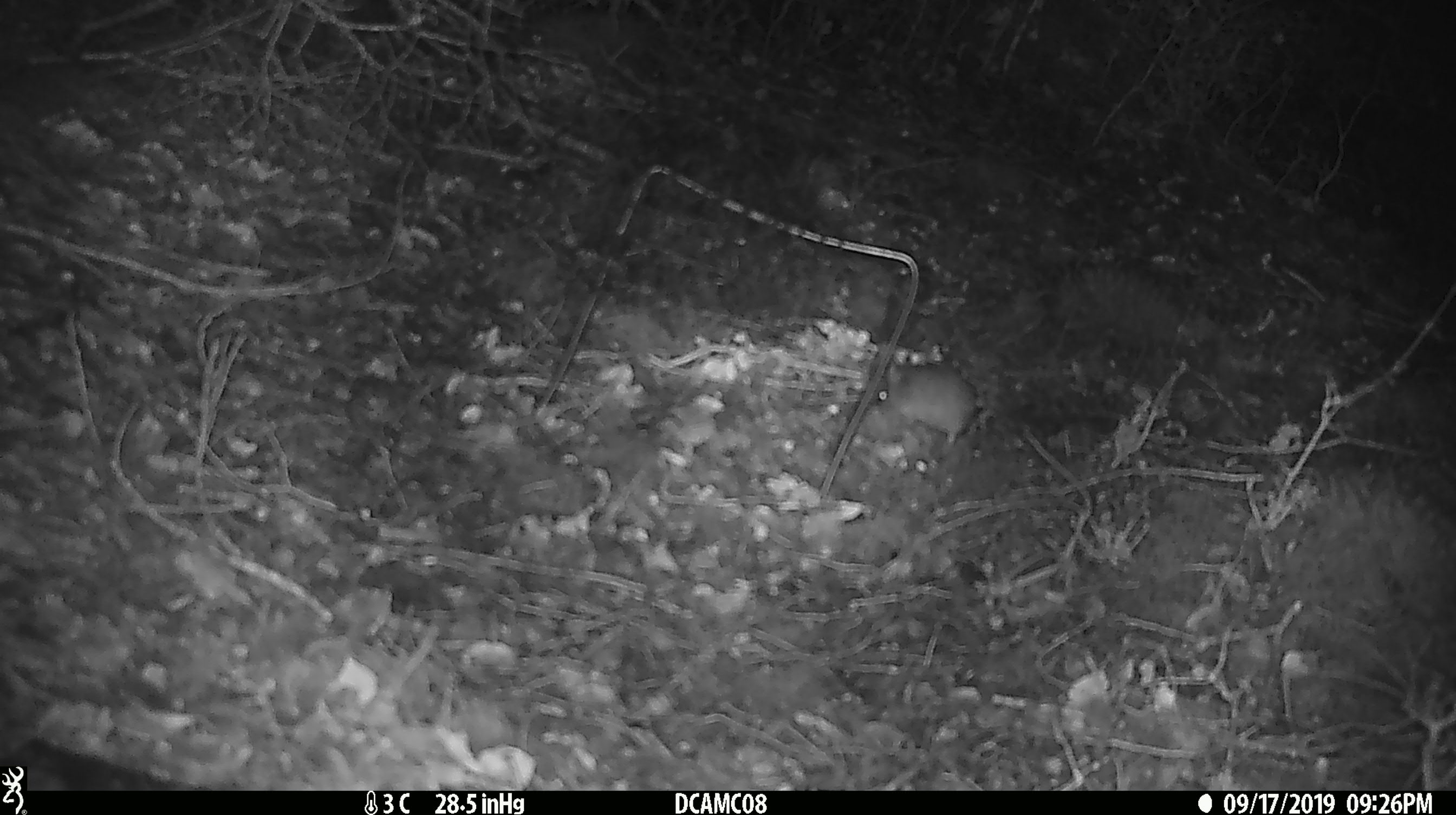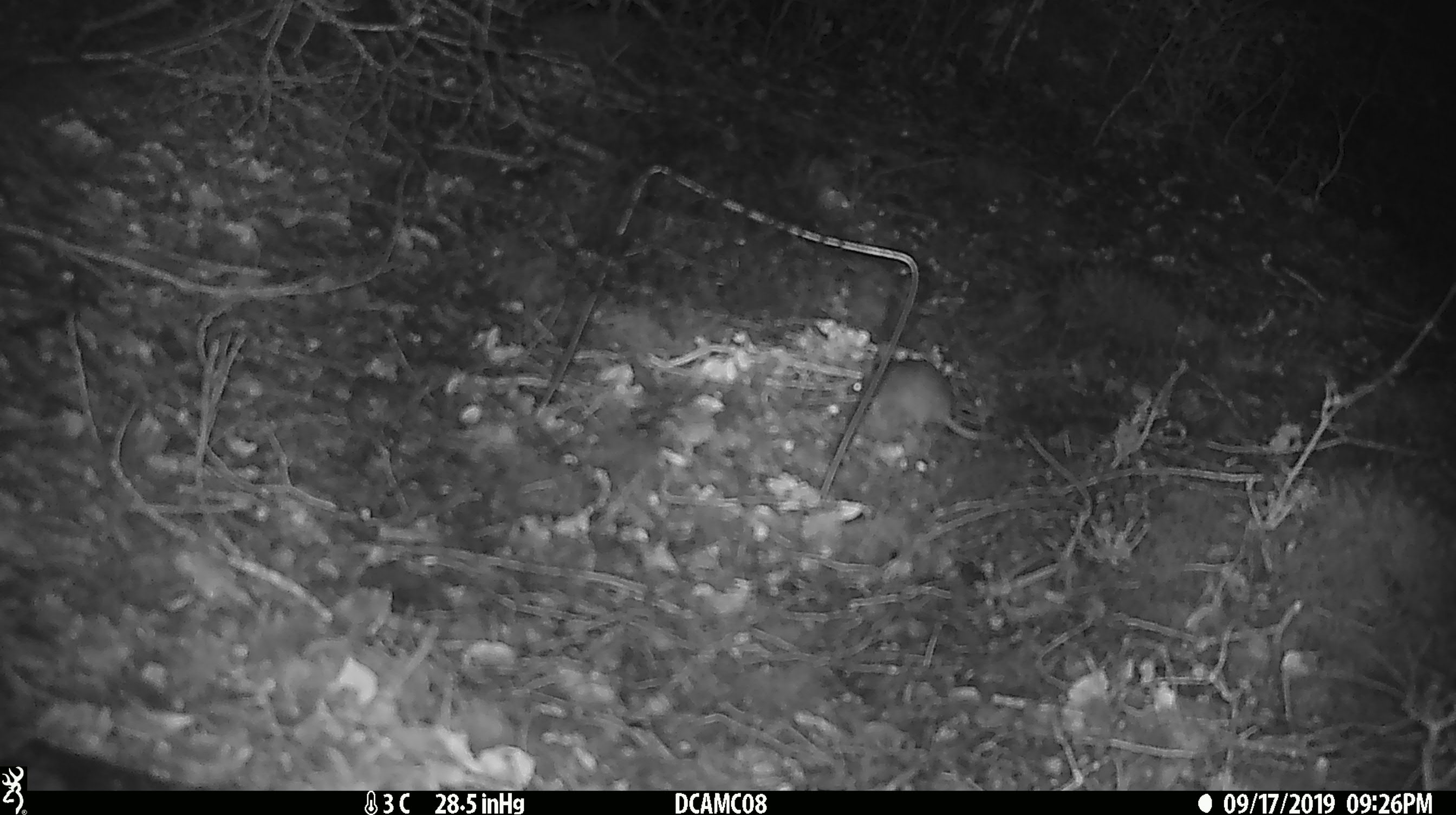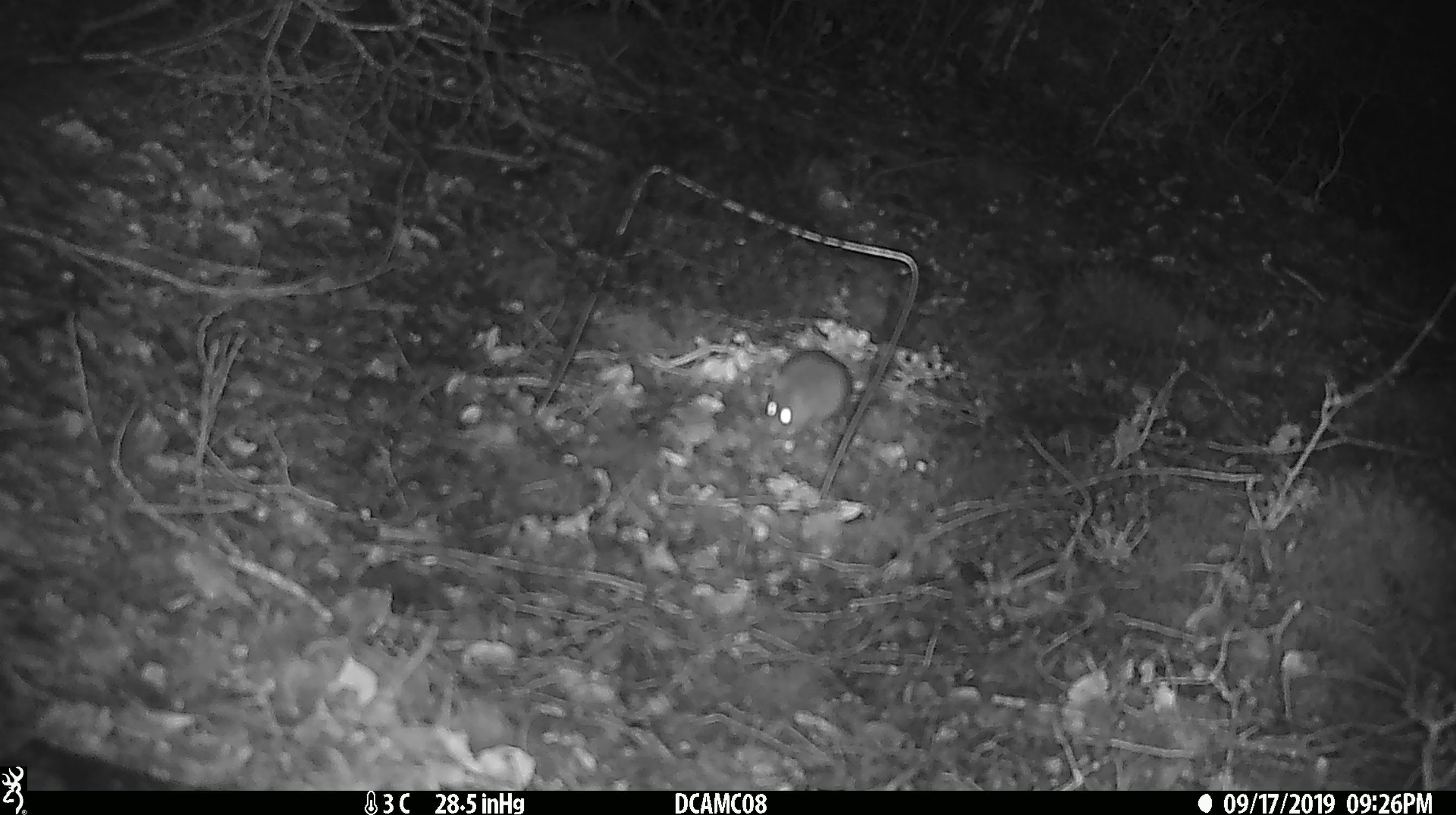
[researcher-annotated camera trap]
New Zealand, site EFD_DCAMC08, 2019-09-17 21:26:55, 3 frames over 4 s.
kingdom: Animalia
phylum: Chordata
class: Mammalia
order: Rodentia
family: Muridae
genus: Mus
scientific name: Mus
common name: mouse